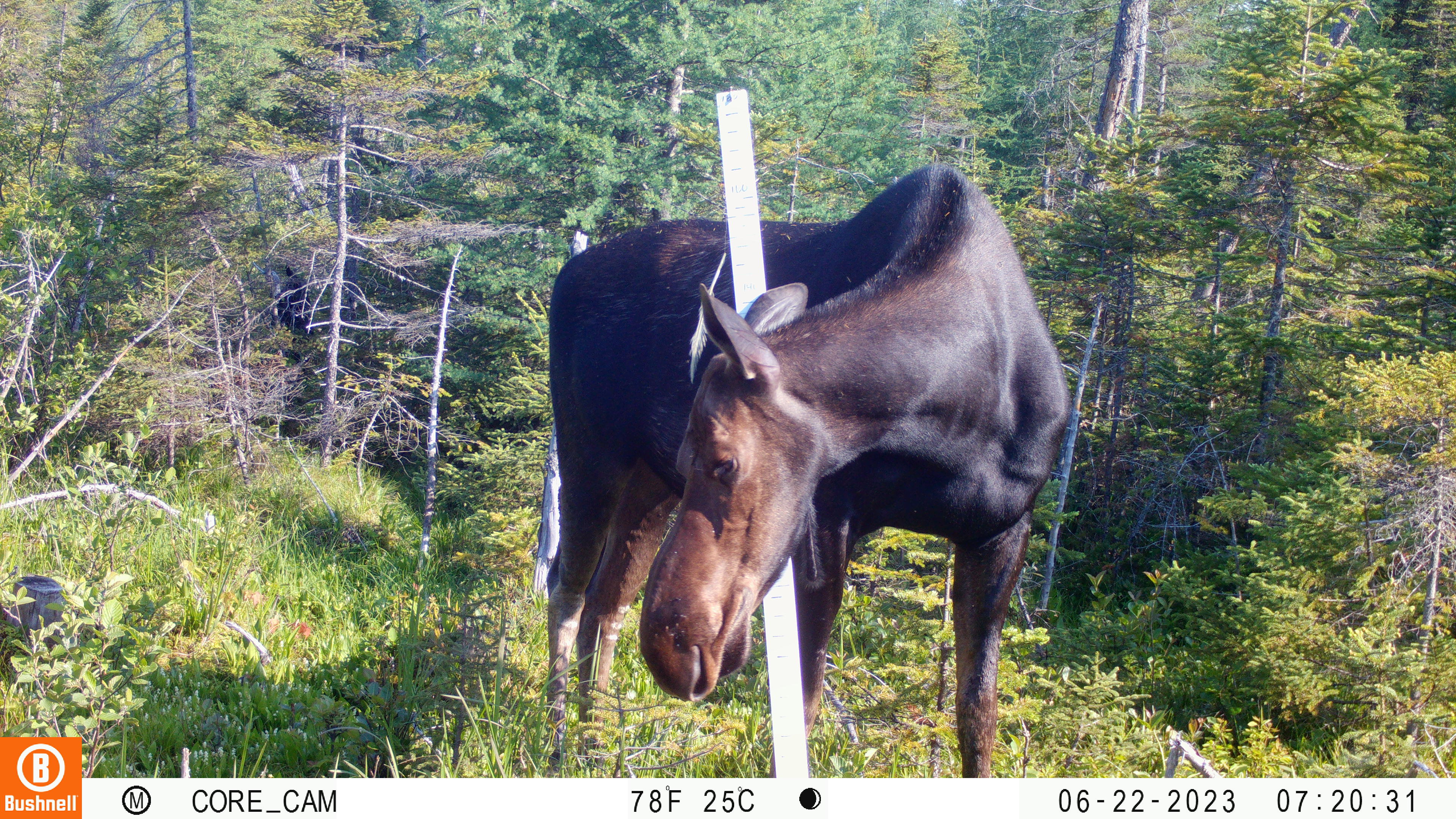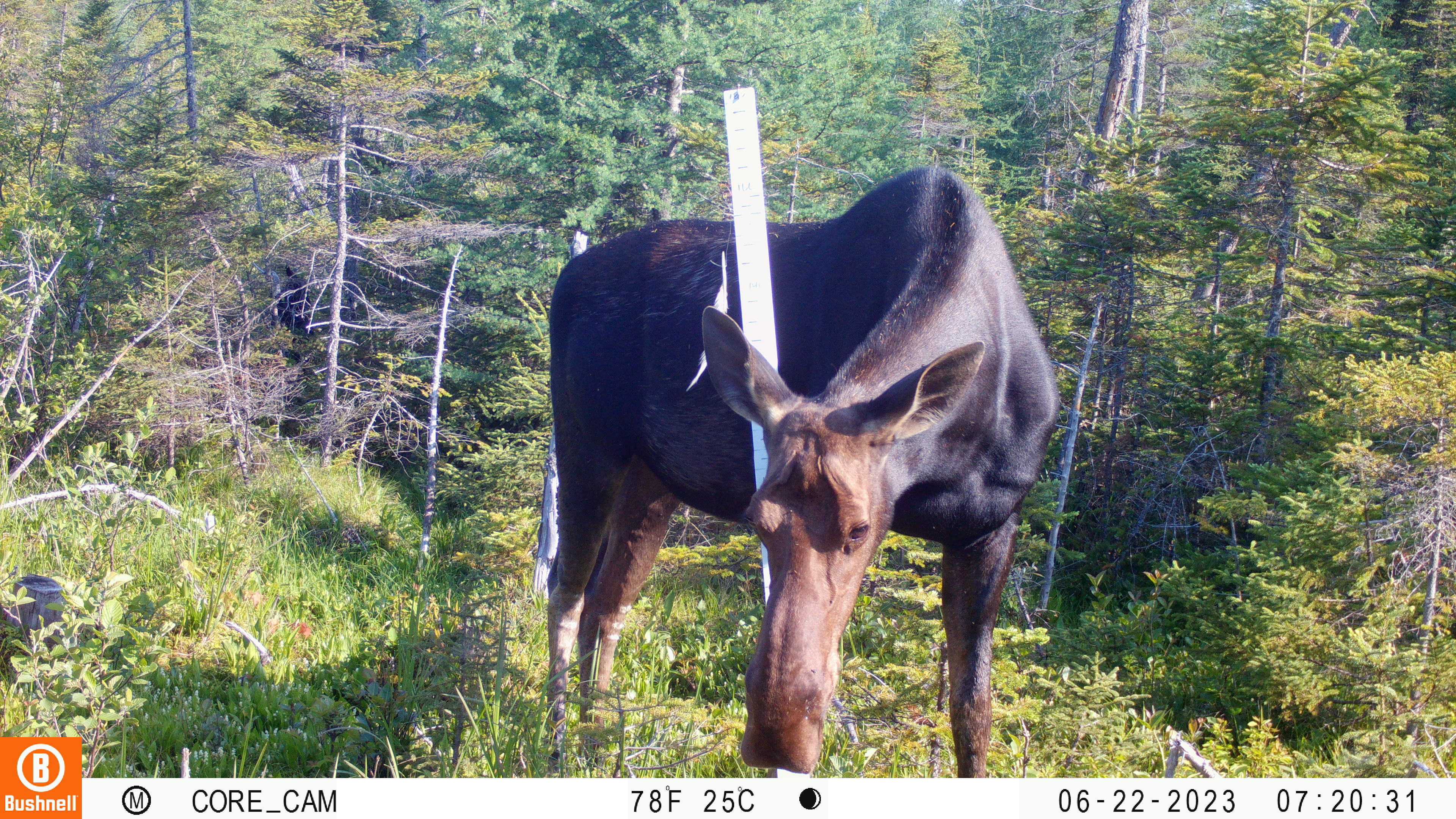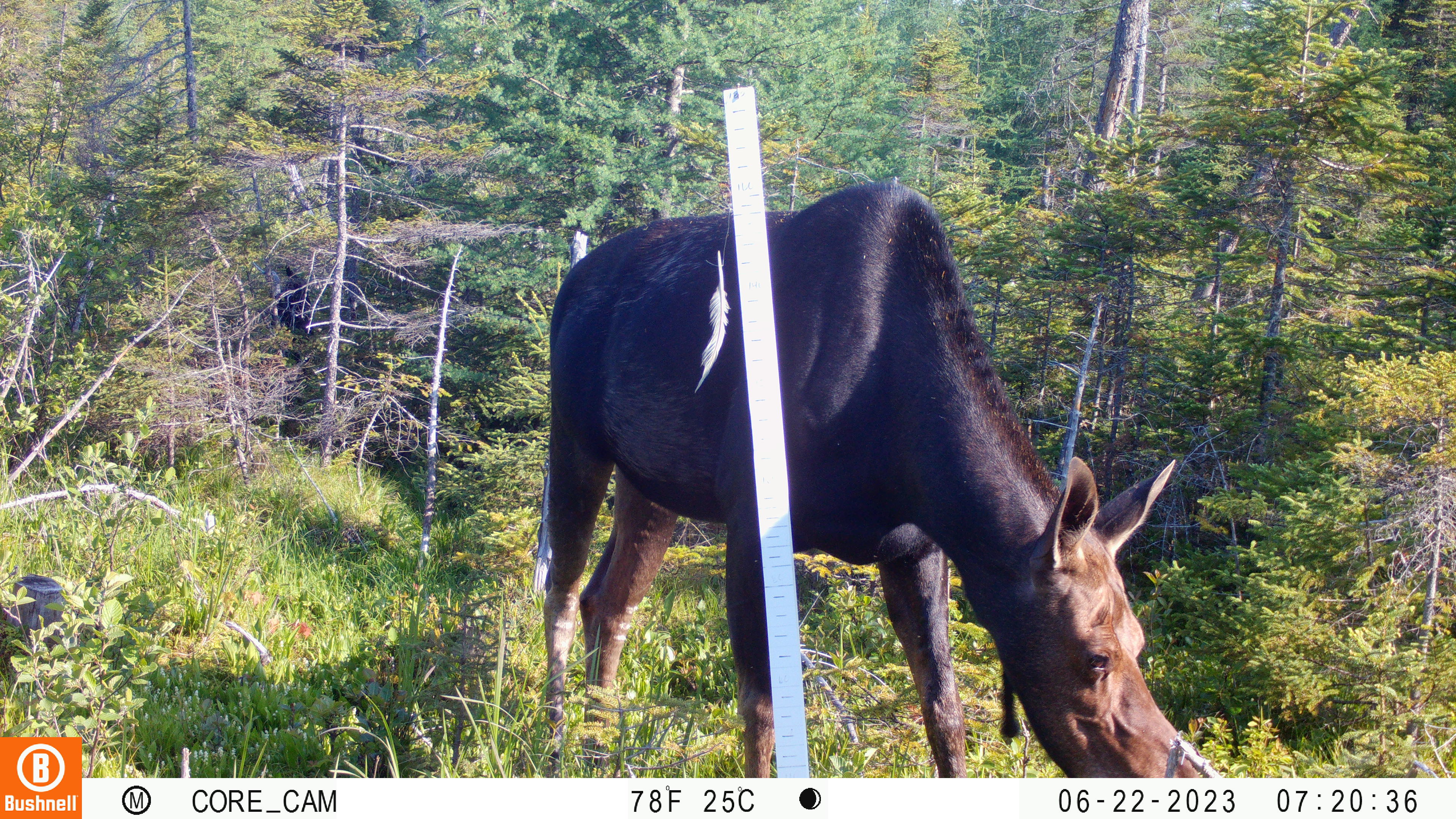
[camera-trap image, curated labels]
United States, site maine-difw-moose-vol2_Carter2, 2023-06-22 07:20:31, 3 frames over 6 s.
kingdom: Animalia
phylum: Chordata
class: Mammalia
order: Artiodactyla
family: Cervidae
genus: Alces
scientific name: Alces alces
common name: moose